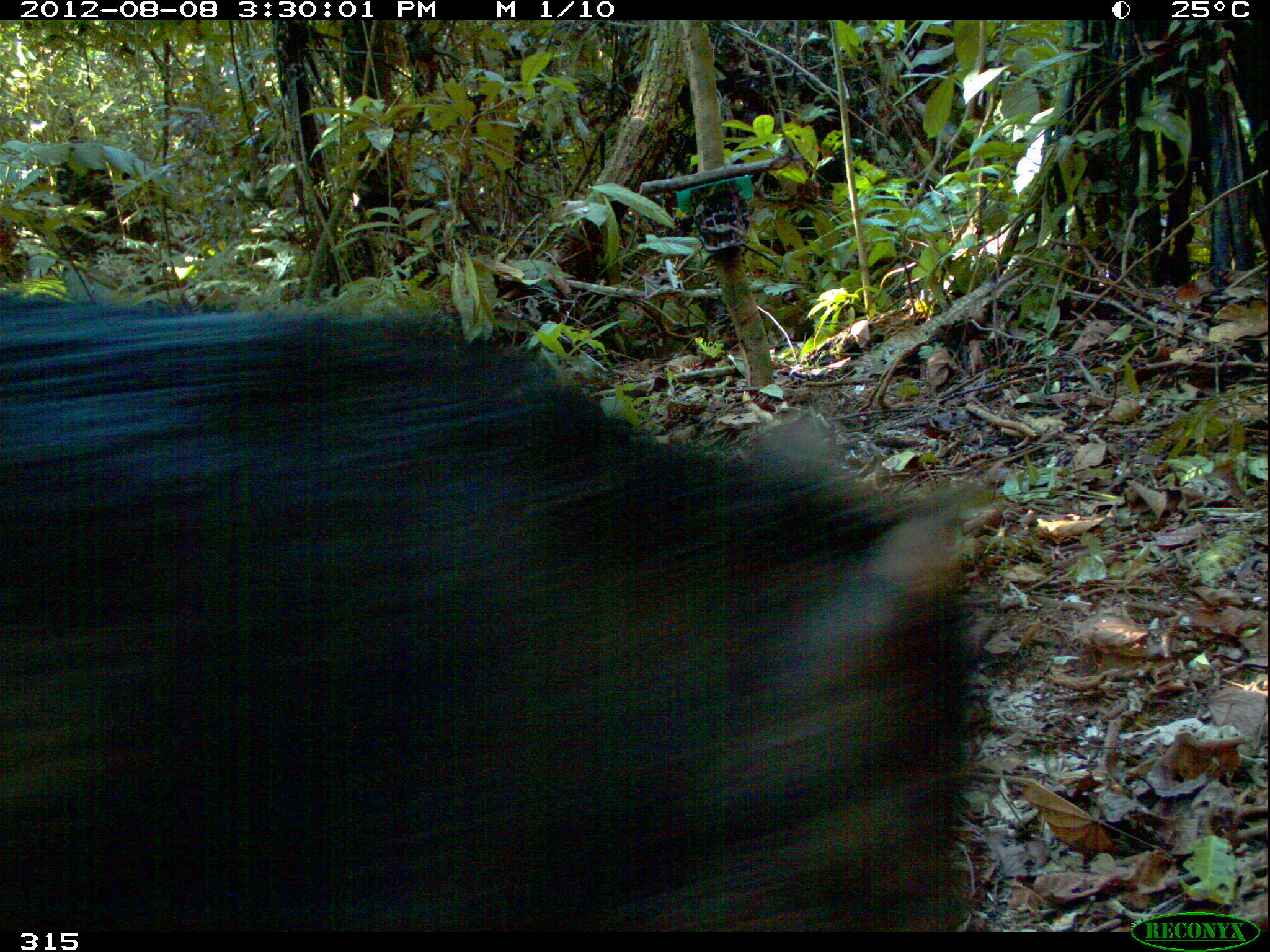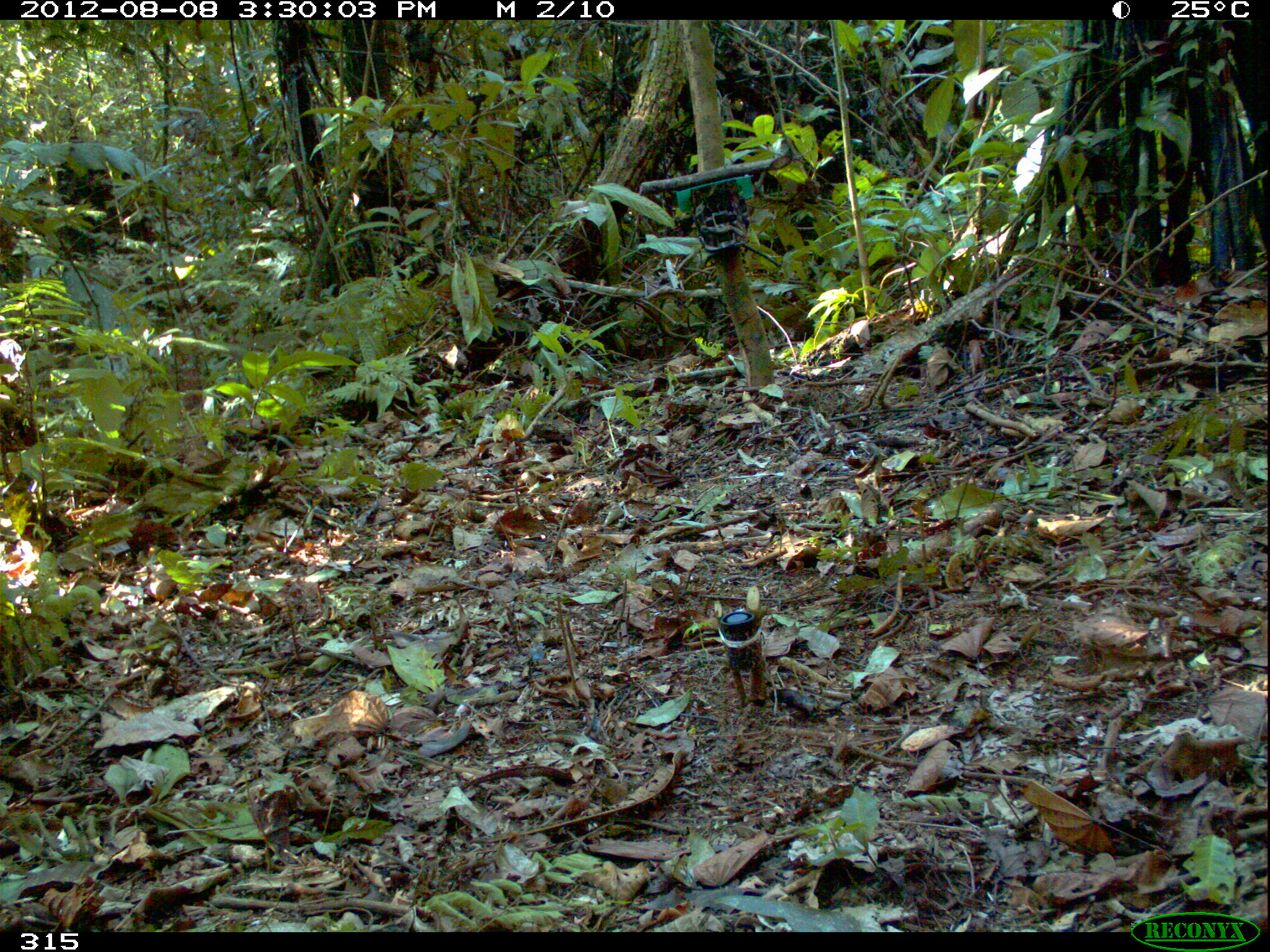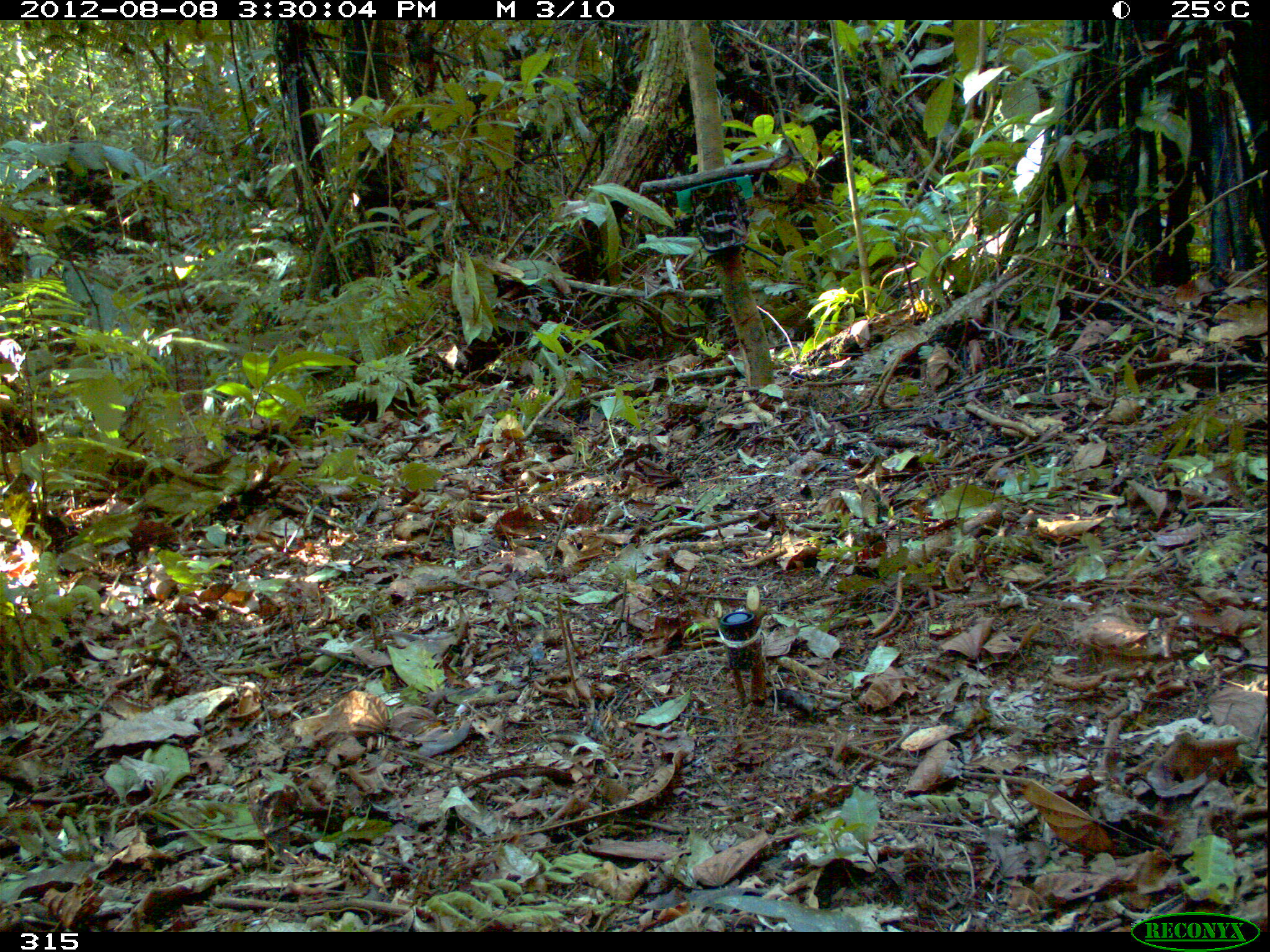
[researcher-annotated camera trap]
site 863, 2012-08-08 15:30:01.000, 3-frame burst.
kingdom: Animalia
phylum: Chordata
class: Mammalia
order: Artiodactyla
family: Tayassuidae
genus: Tayassu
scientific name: Tayassu pecari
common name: white-lipped peccary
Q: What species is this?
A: Tayassu pecari (white-lipped peccary).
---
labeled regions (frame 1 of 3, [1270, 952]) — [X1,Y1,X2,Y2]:
tayassu pecari: [0,302,978,935]